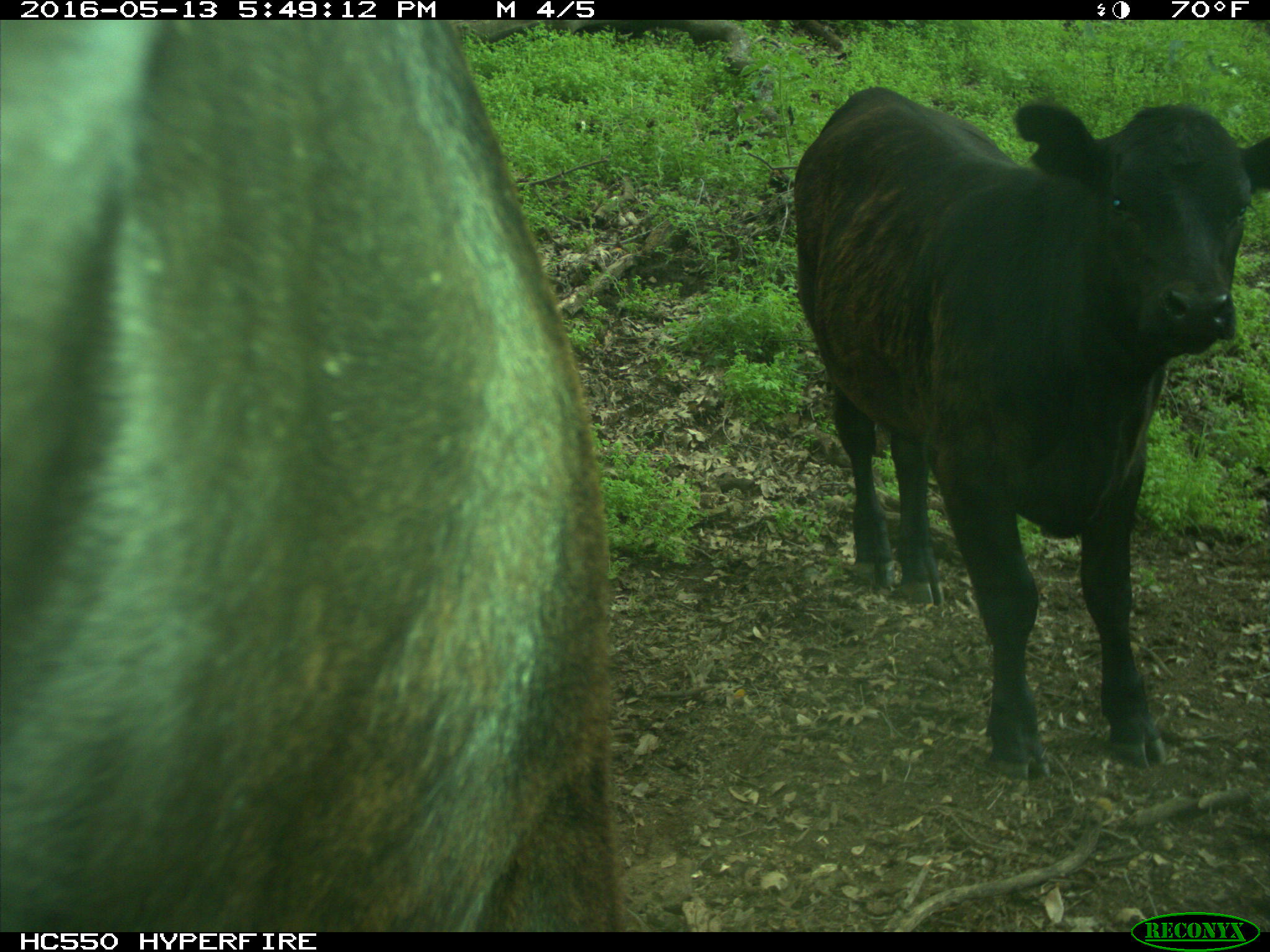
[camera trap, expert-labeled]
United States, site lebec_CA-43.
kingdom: Animalia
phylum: Chordata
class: Mammalia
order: Artiodactyla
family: Bovidae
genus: Bos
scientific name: Bos taurus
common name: domestic cow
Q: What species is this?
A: Bos taurus (domestic cow).